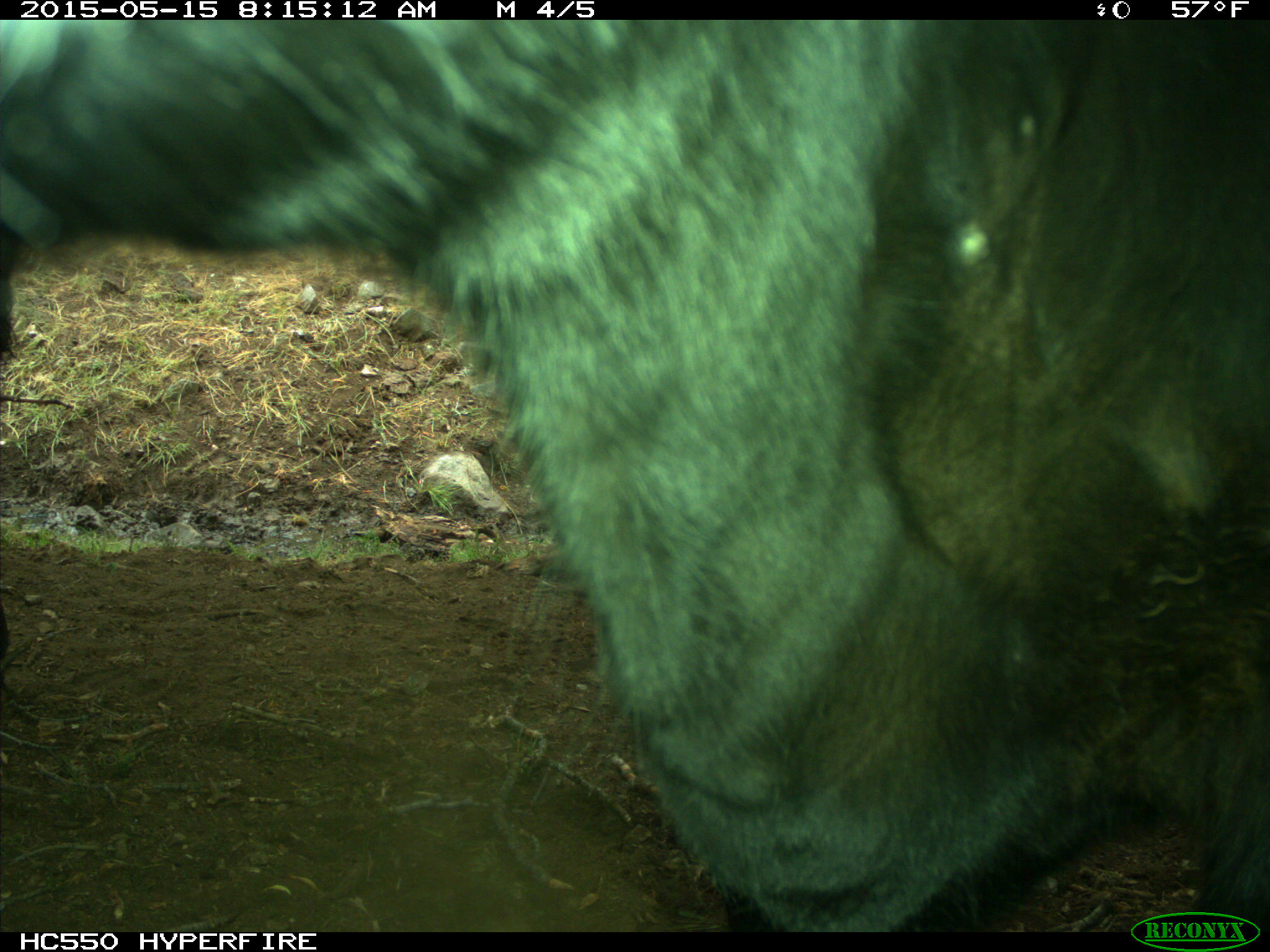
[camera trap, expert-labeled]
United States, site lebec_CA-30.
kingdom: Animalia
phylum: Chordata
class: Mammalia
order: Artiodactyla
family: Bovidae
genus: Bos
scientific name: Bos taurus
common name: domestic cow